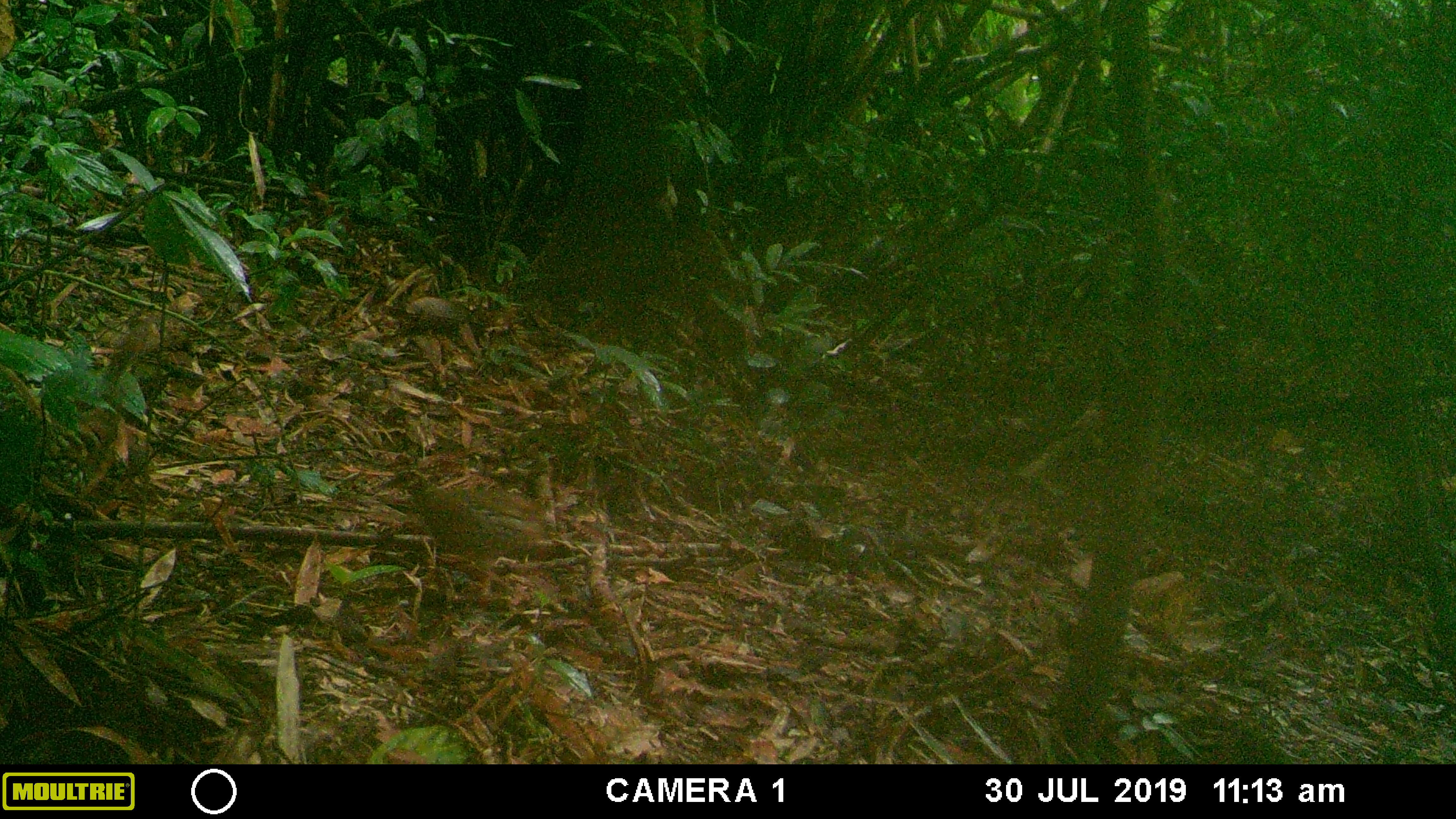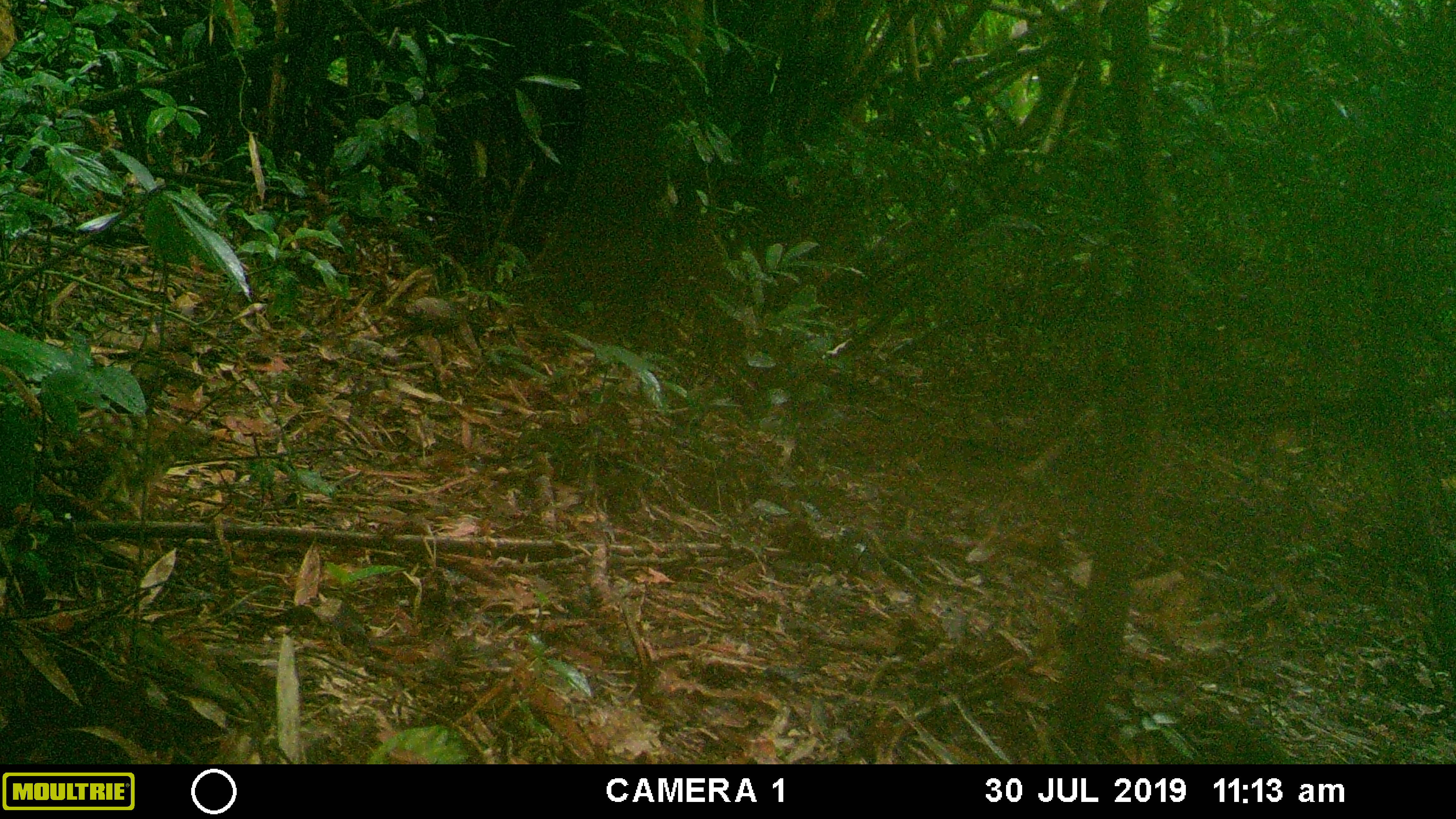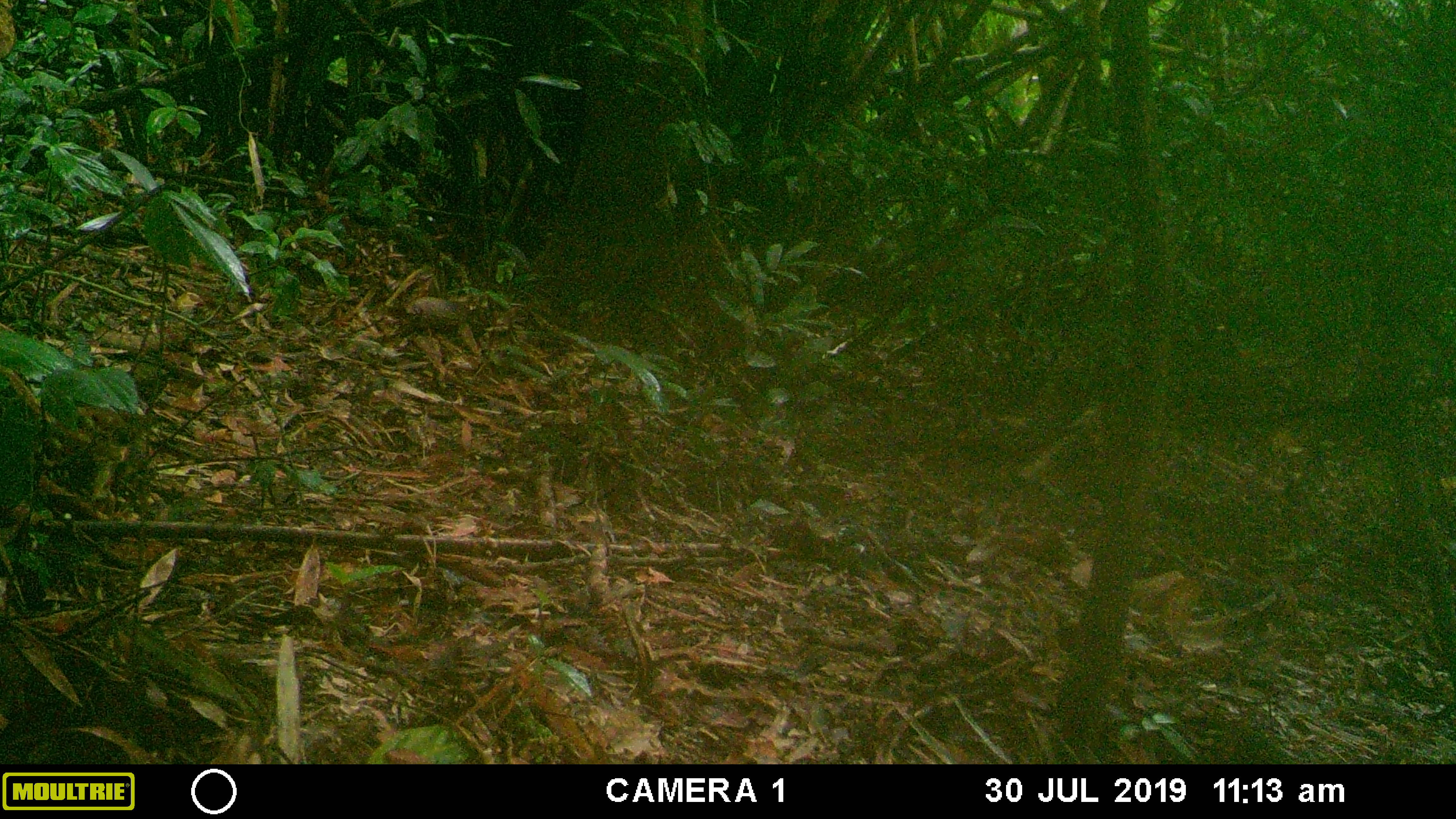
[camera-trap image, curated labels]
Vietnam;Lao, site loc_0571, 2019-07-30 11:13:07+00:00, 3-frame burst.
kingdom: Animalia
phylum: Chordata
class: Aves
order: Galliformes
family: Phasianidae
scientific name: Phasianidae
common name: partridge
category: unidentified partridge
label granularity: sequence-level